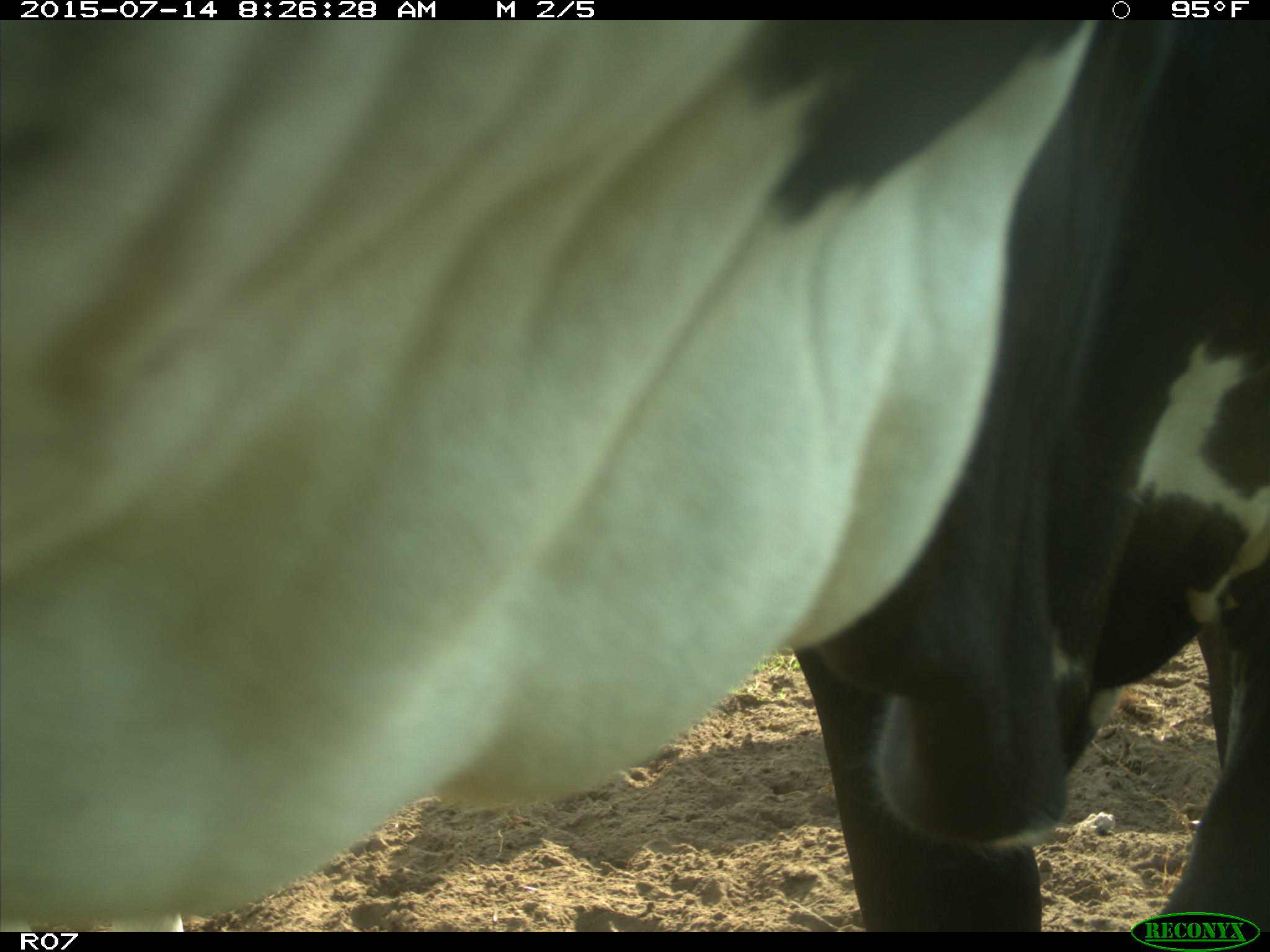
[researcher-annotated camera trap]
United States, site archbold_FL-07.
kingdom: Animalia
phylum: Chordata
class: Mammalia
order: Artiodactyla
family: Bovidae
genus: Bos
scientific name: Bos taurus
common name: domestic cow